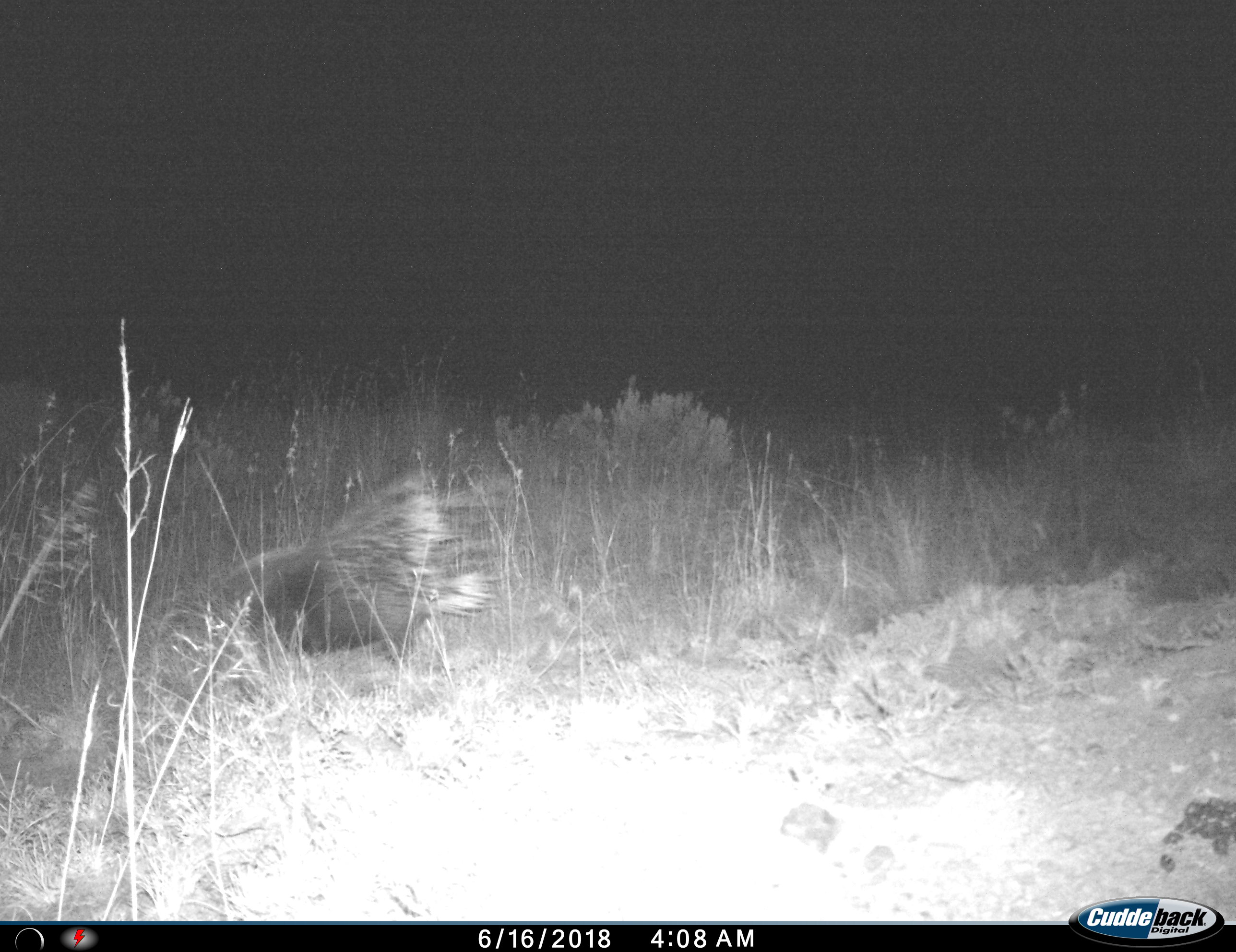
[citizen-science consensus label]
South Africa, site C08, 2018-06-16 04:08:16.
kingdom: Animalia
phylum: Chordata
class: Mammalia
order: Rodentia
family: Hystricidae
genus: Hystrix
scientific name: Hystrix africaeaustralis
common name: cape porcupine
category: porcupine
Porcupine (cape porcupine) (Hystrix africaeaustralis), count 1. Behavior (volunteer vote fractions): standing 29%, resting 0%, moving 71%, interacting 0%. Young present (vote fraction): 0%. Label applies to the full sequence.